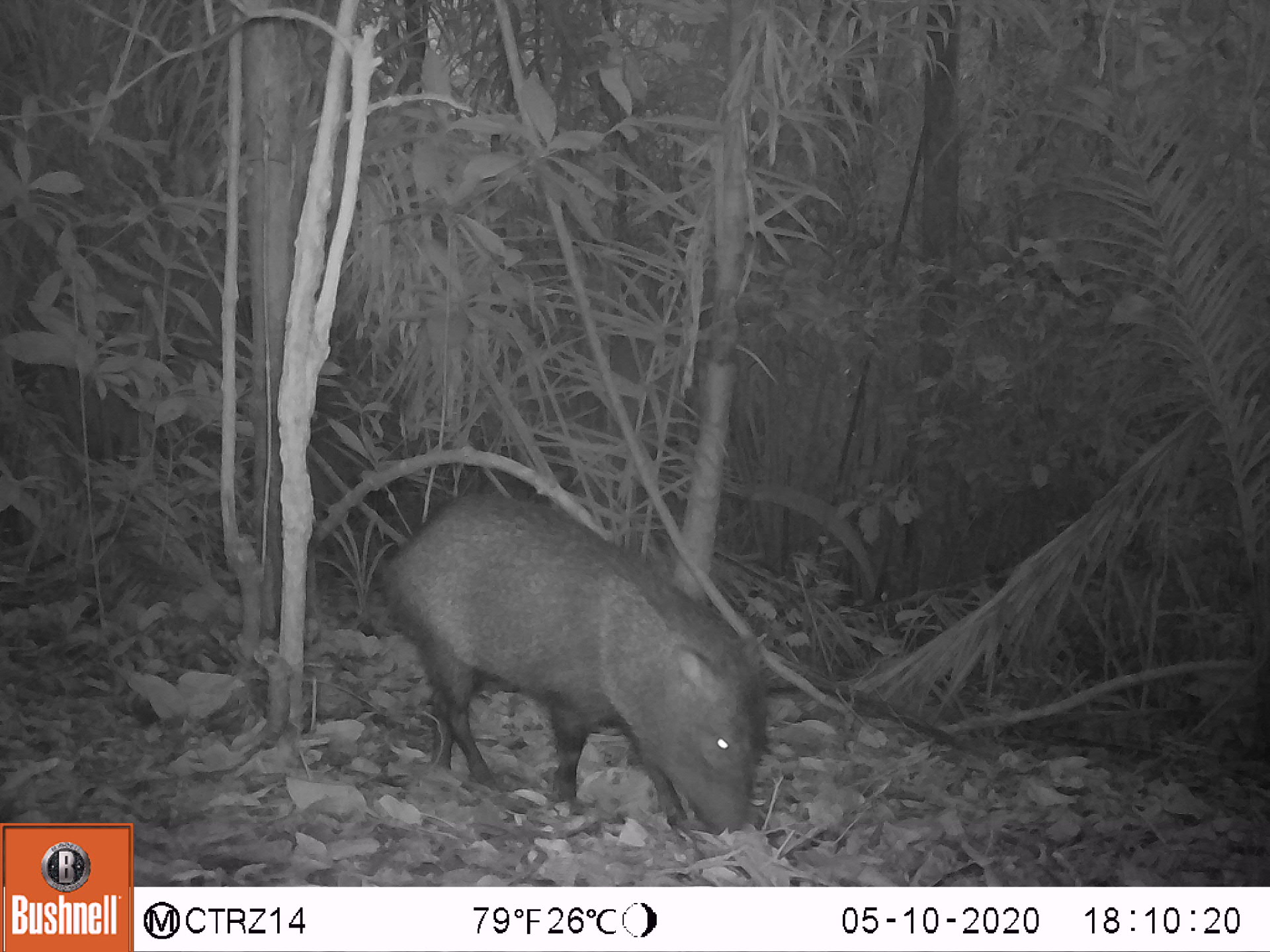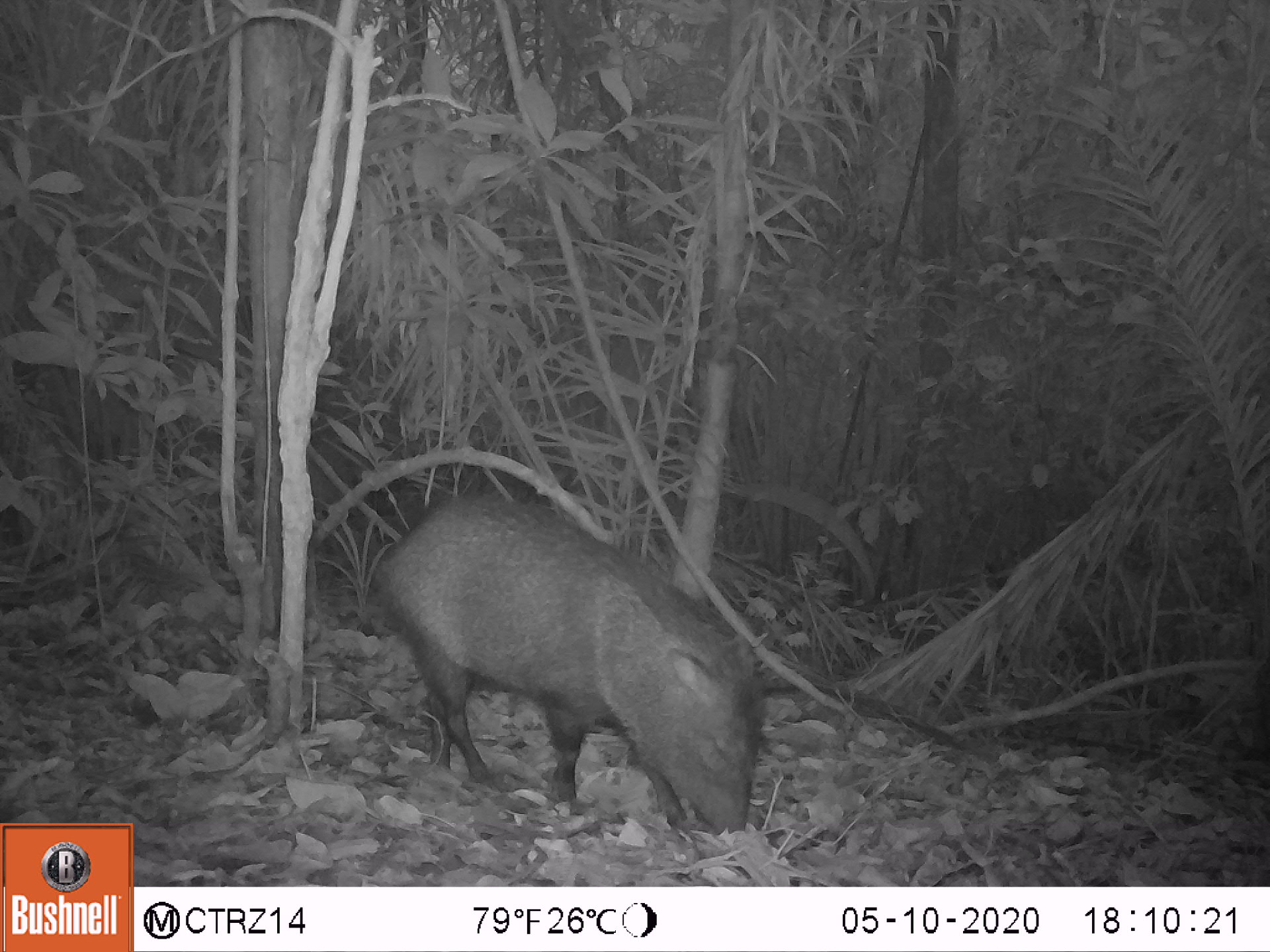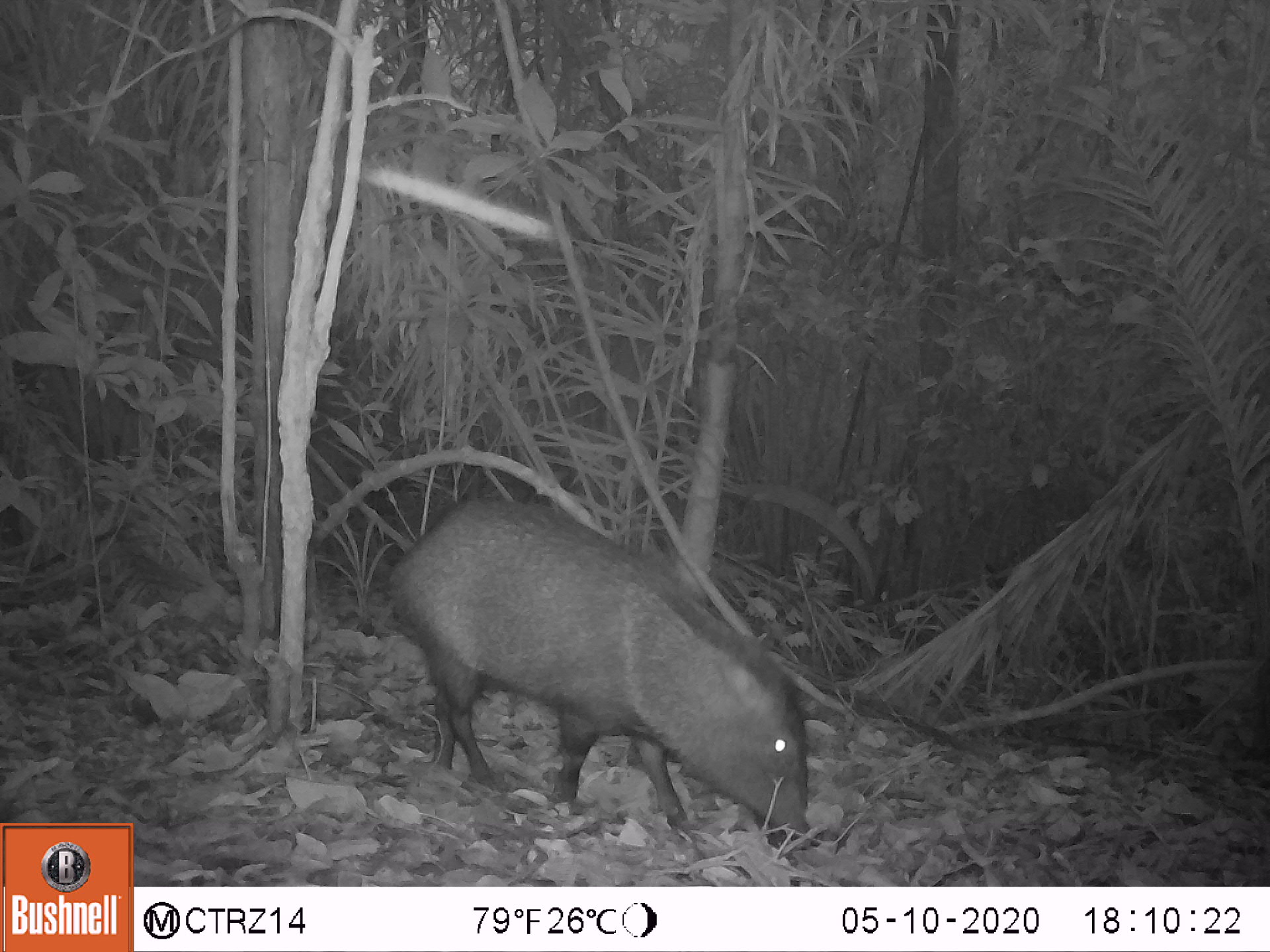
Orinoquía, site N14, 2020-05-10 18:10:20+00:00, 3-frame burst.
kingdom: Animalia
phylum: Chordata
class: Mammalia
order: Artiodactyla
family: Tayassuidae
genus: Pecari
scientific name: Pecari tajacu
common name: collared peccary